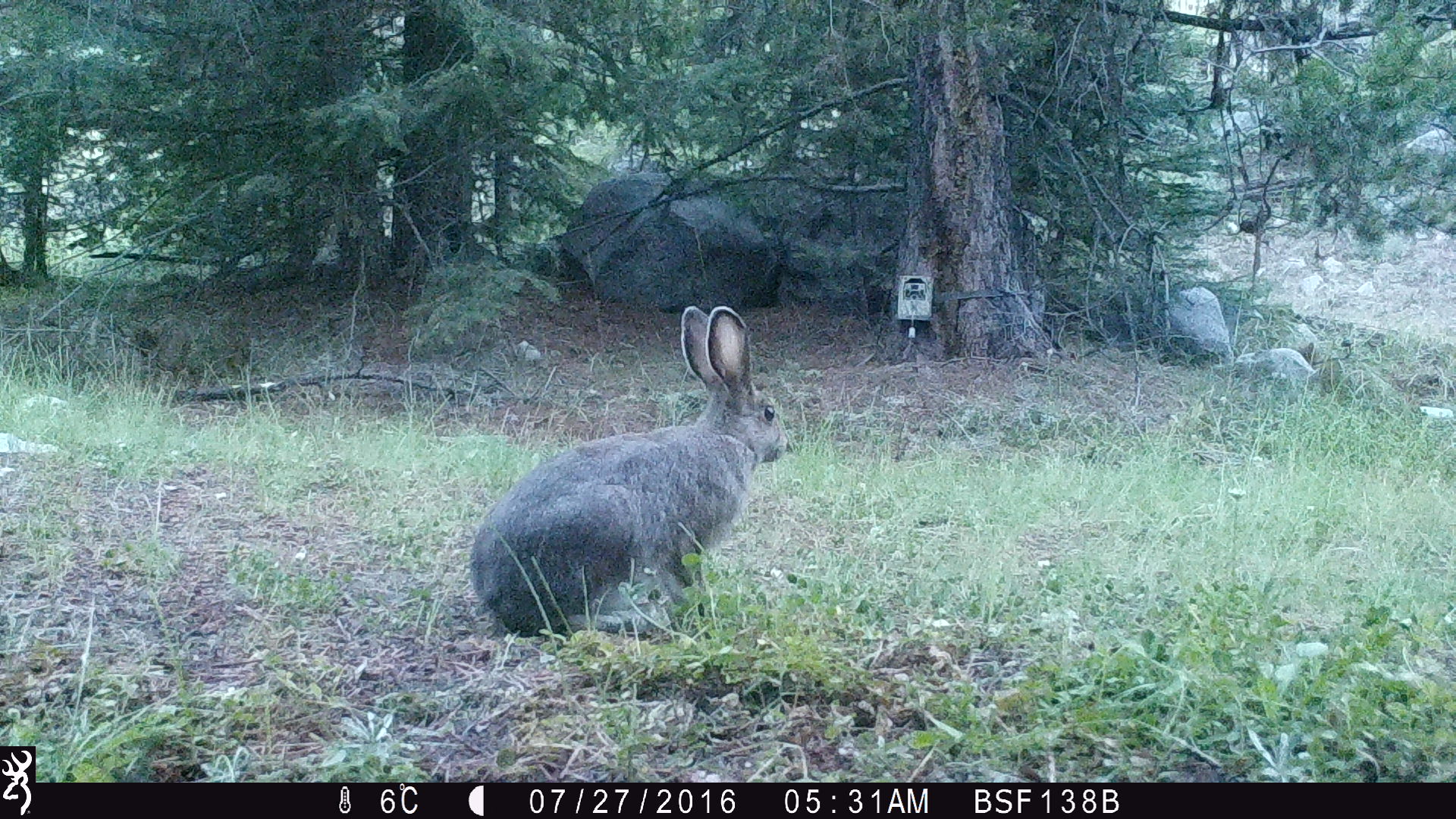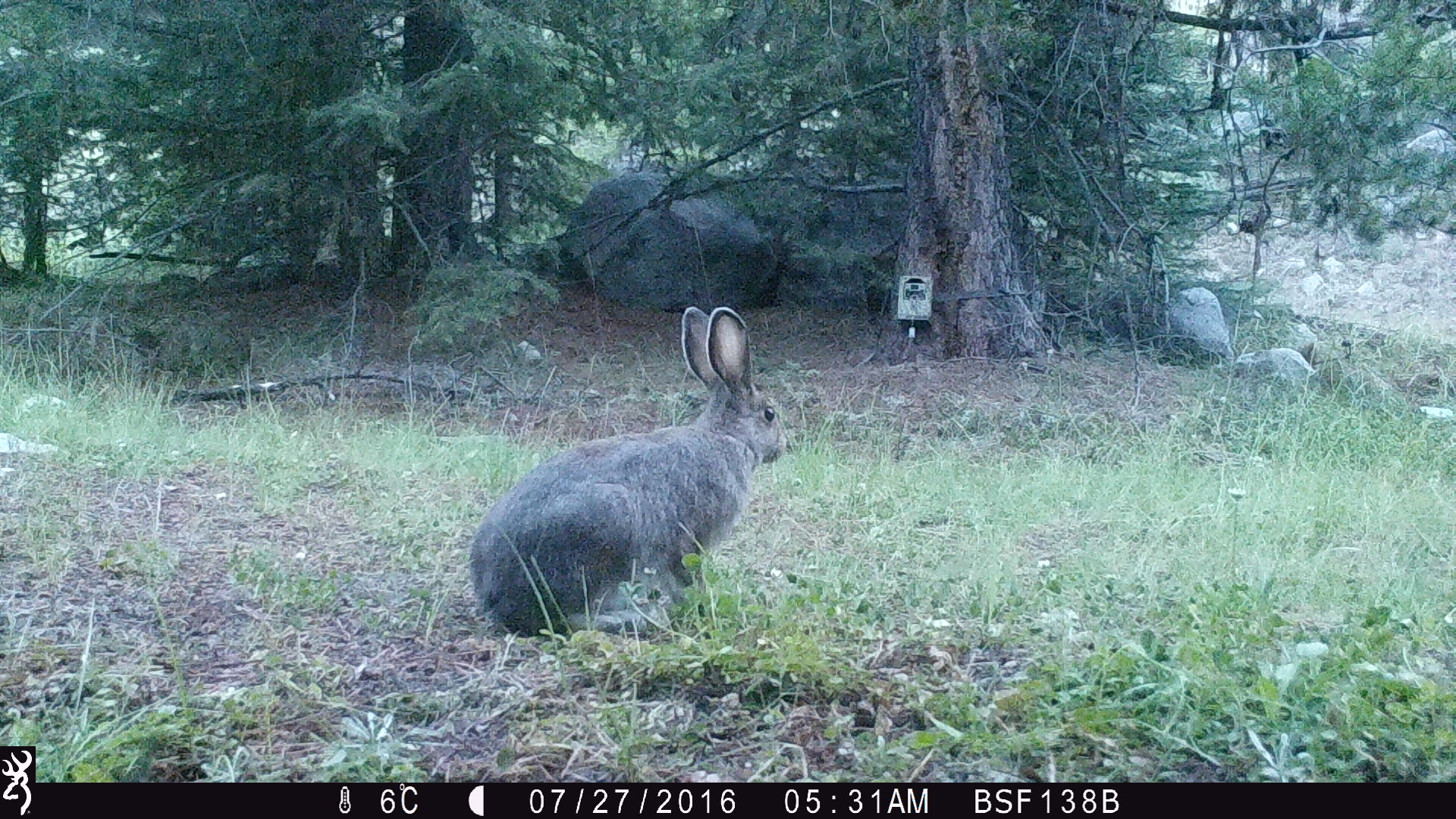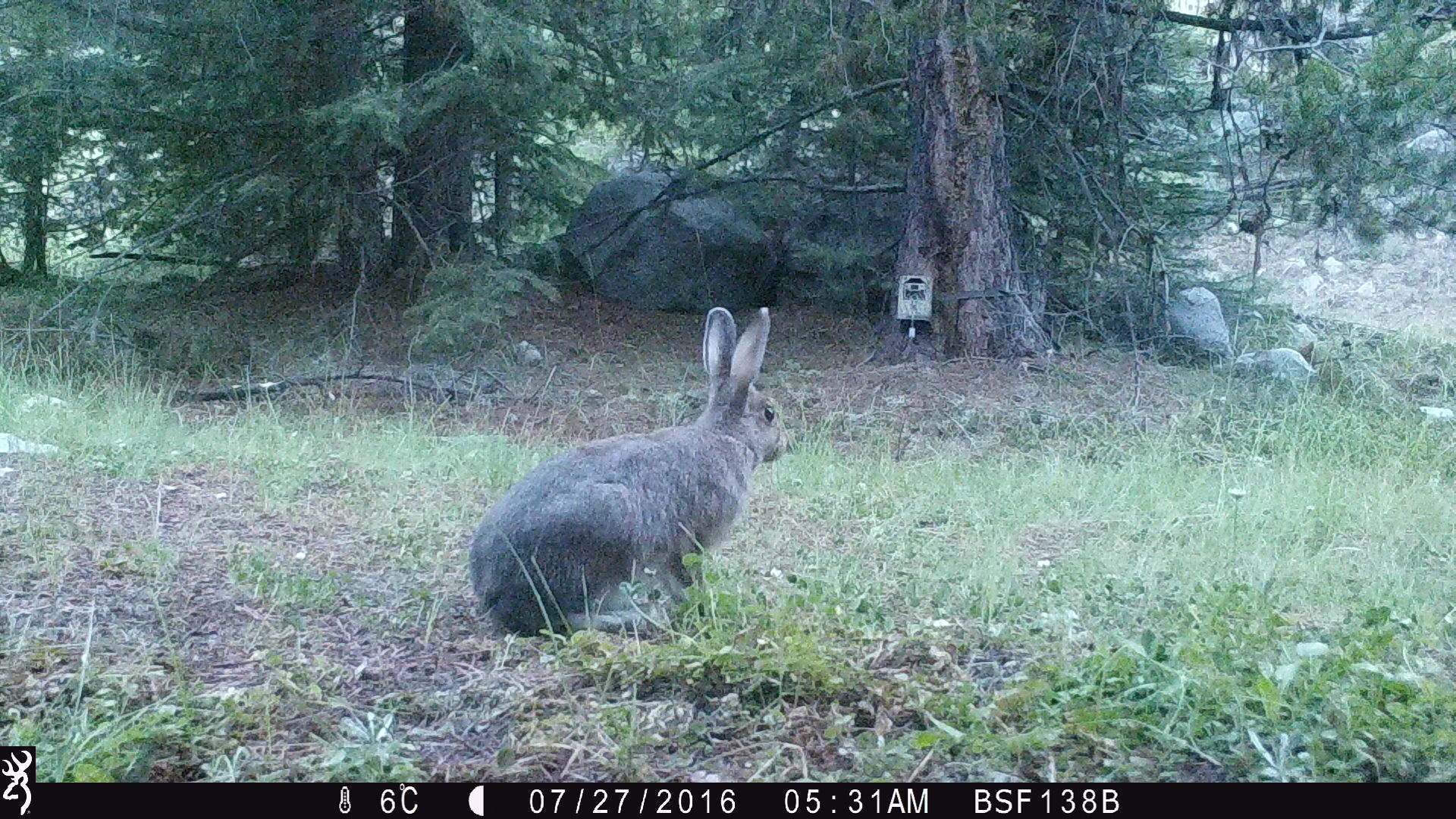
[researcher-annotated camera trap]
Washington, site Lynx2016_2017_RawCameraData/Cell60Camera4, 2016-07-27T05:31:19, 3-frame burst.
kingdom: Animalia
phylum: Chordata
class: Mammalia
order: Lagomorpha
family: Leporidae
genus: Lepus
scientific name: Lepus americanus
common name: snowshoe hare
Lepus americanus (snowshoe hare). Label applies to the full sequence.